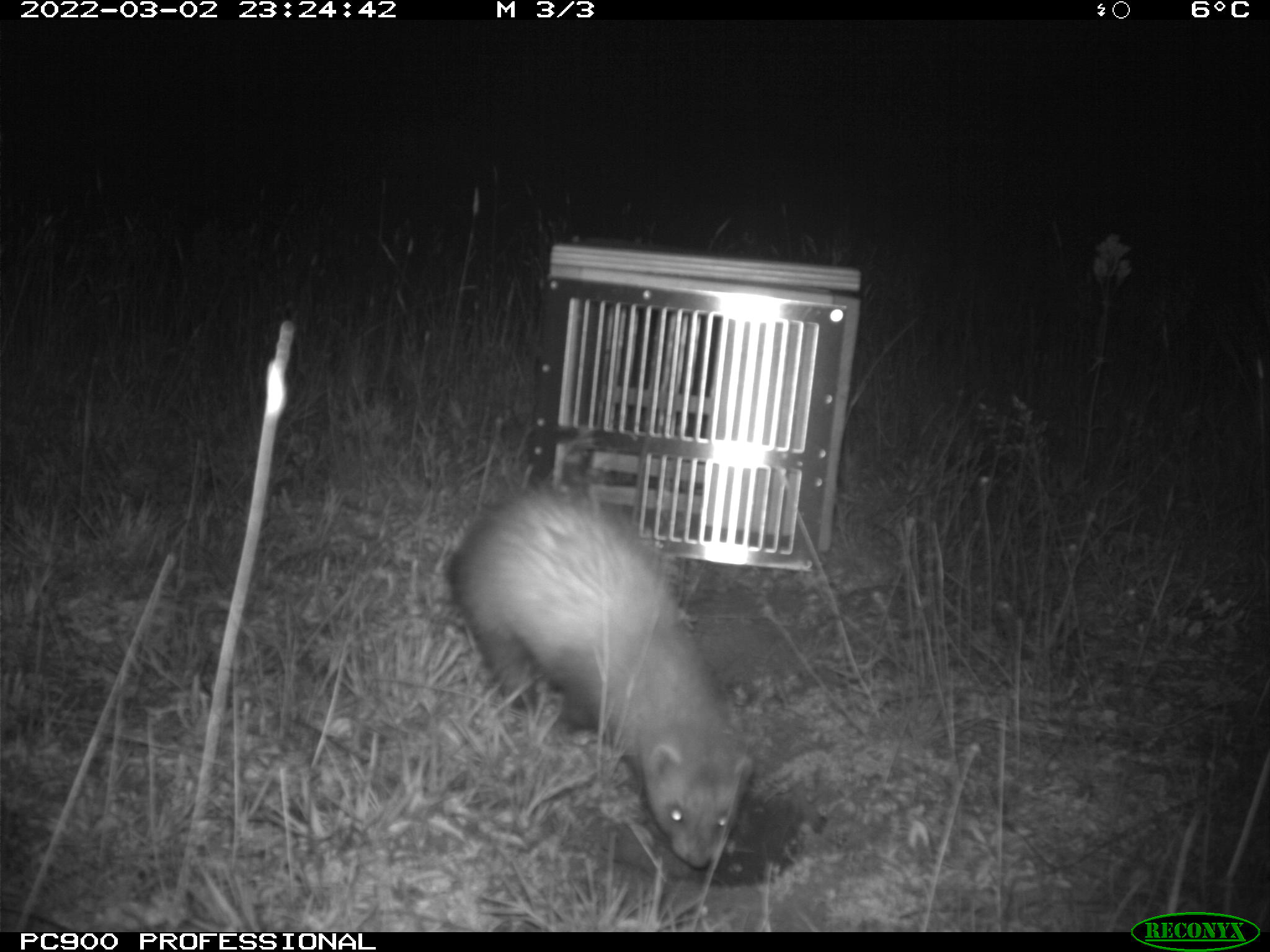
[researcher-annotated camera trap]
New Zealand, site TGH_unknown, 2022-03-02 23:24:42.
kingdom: Animalia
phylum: Chordata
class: Mammalia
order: Carnivora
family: Mustelidae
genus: Mustela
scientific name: Mustela furo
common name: ferret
Ferret (Mustela furo).